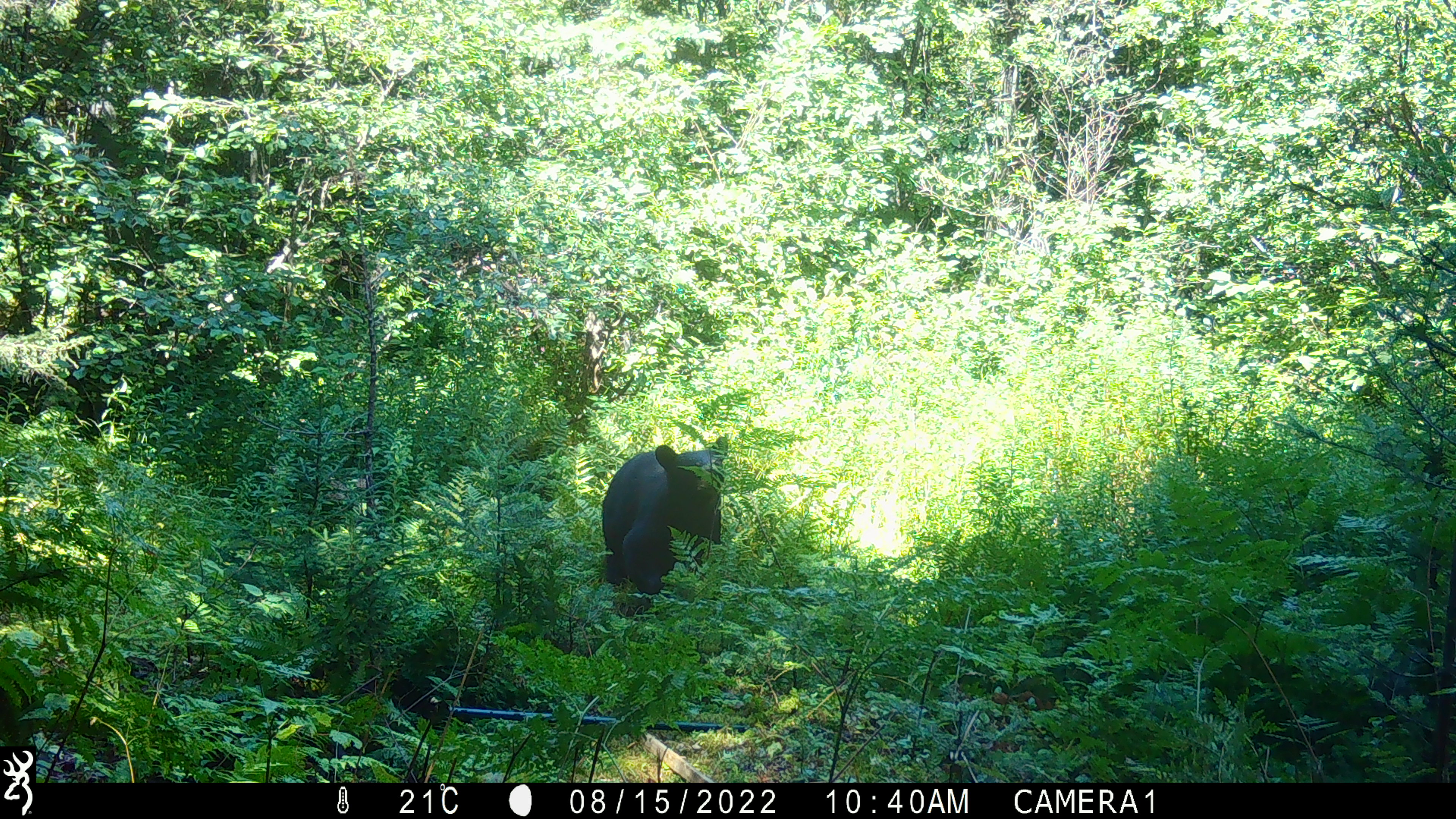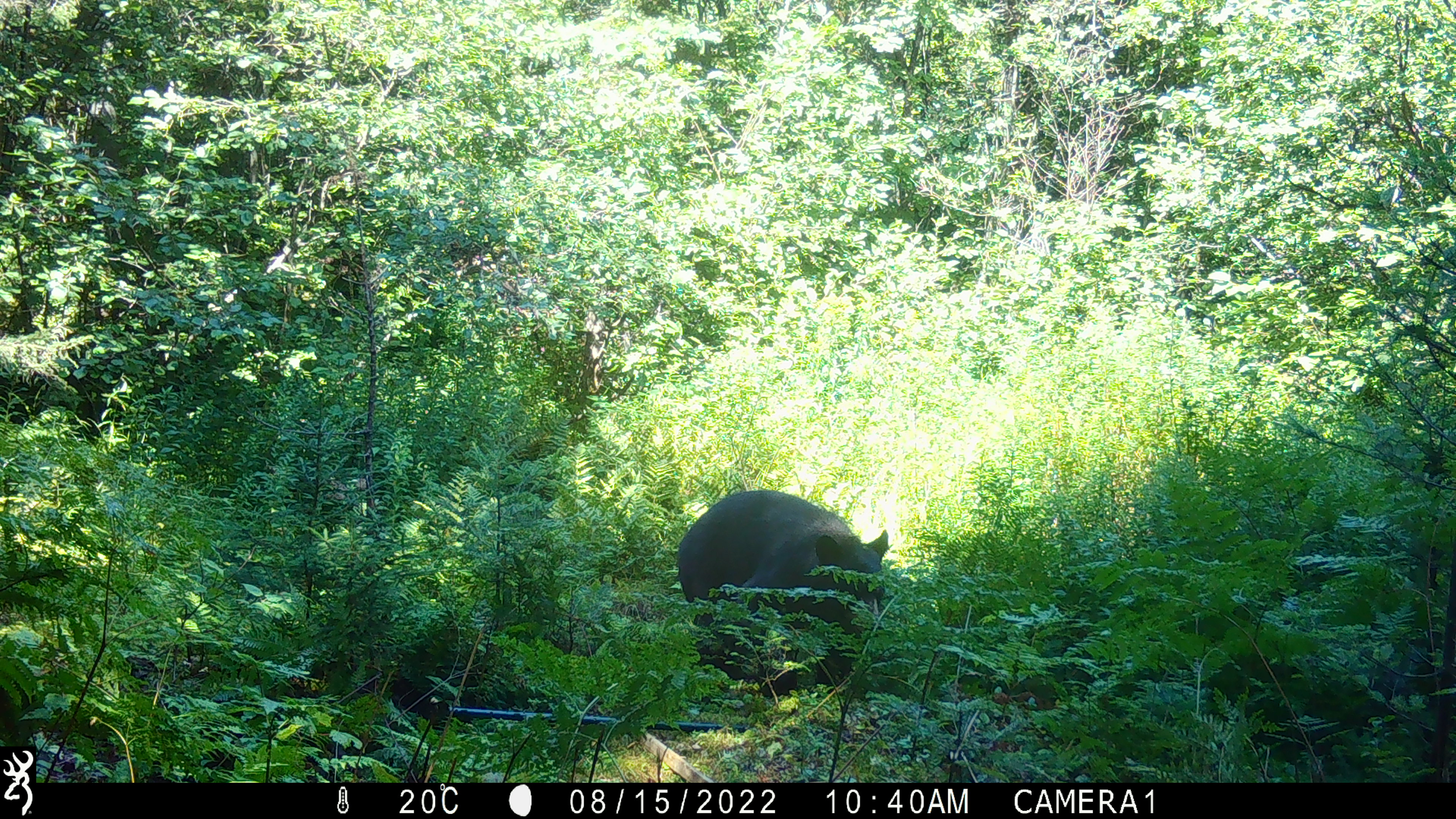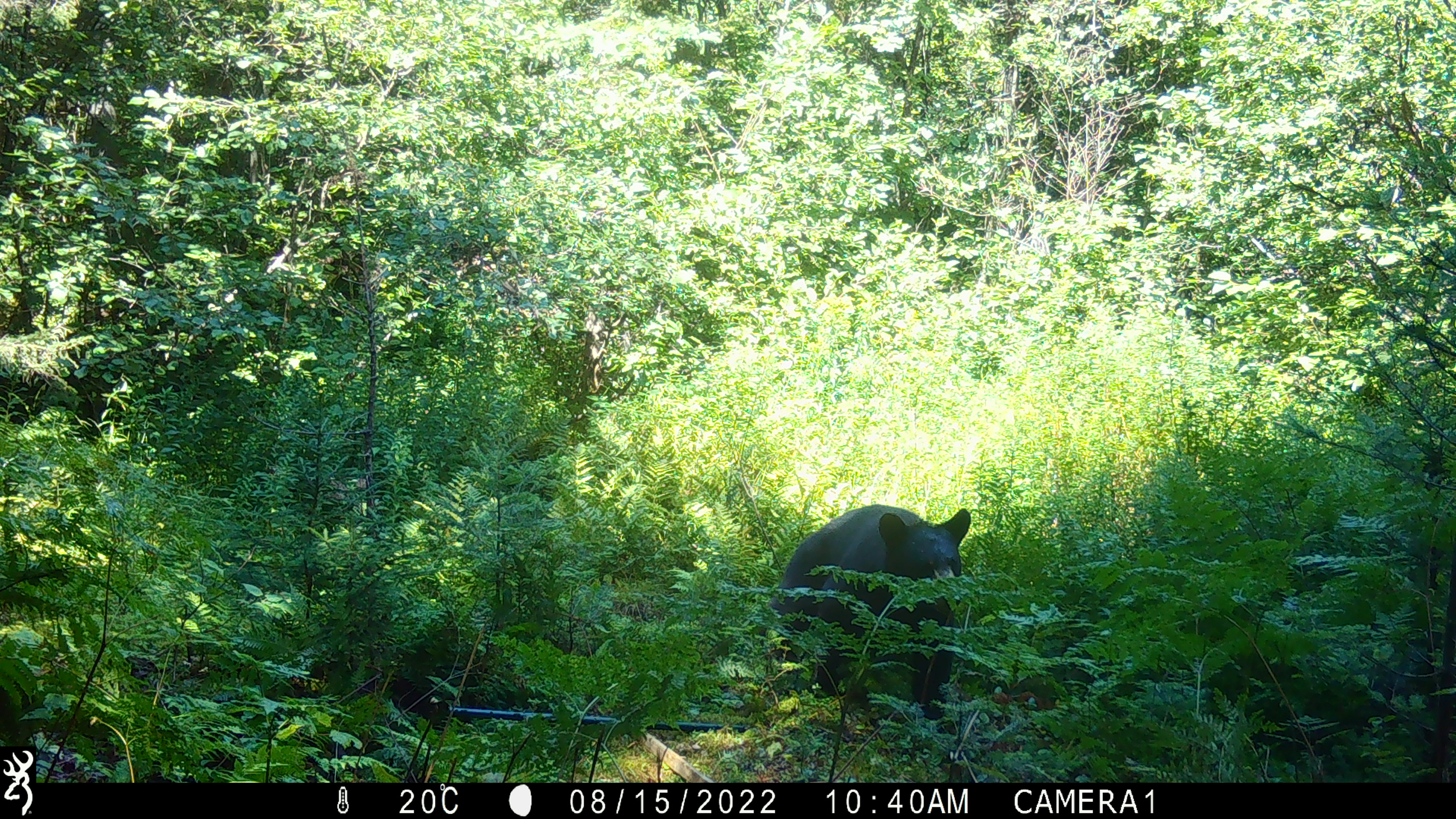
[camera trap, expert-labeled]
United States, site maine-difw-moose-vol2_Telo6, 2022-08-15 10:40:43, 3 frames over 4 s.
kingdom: Animalia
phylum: Chordata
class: Mammalia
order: Carnivora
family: Ursidae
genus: Ursus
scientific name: Ursus americanus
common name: black bear